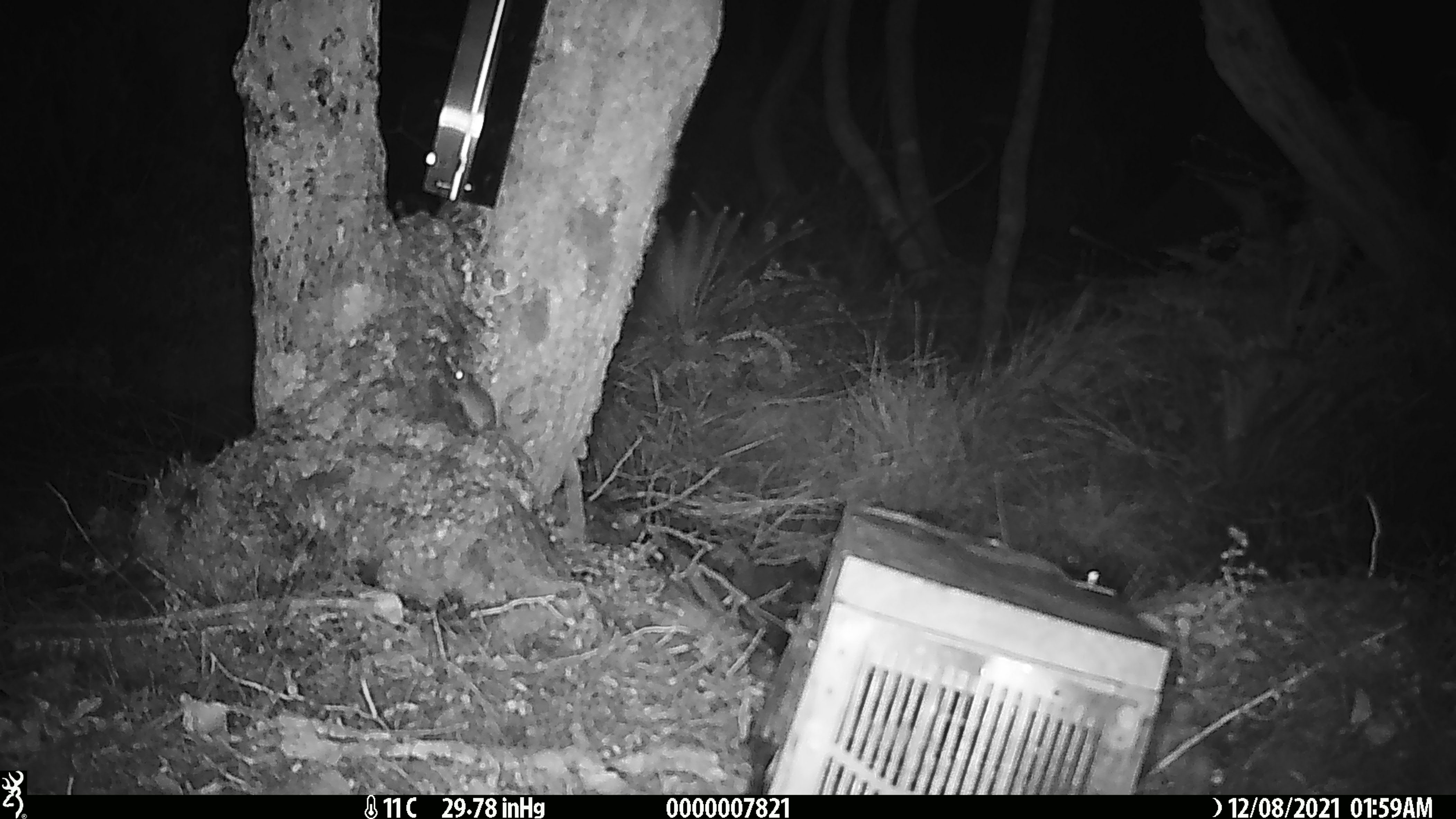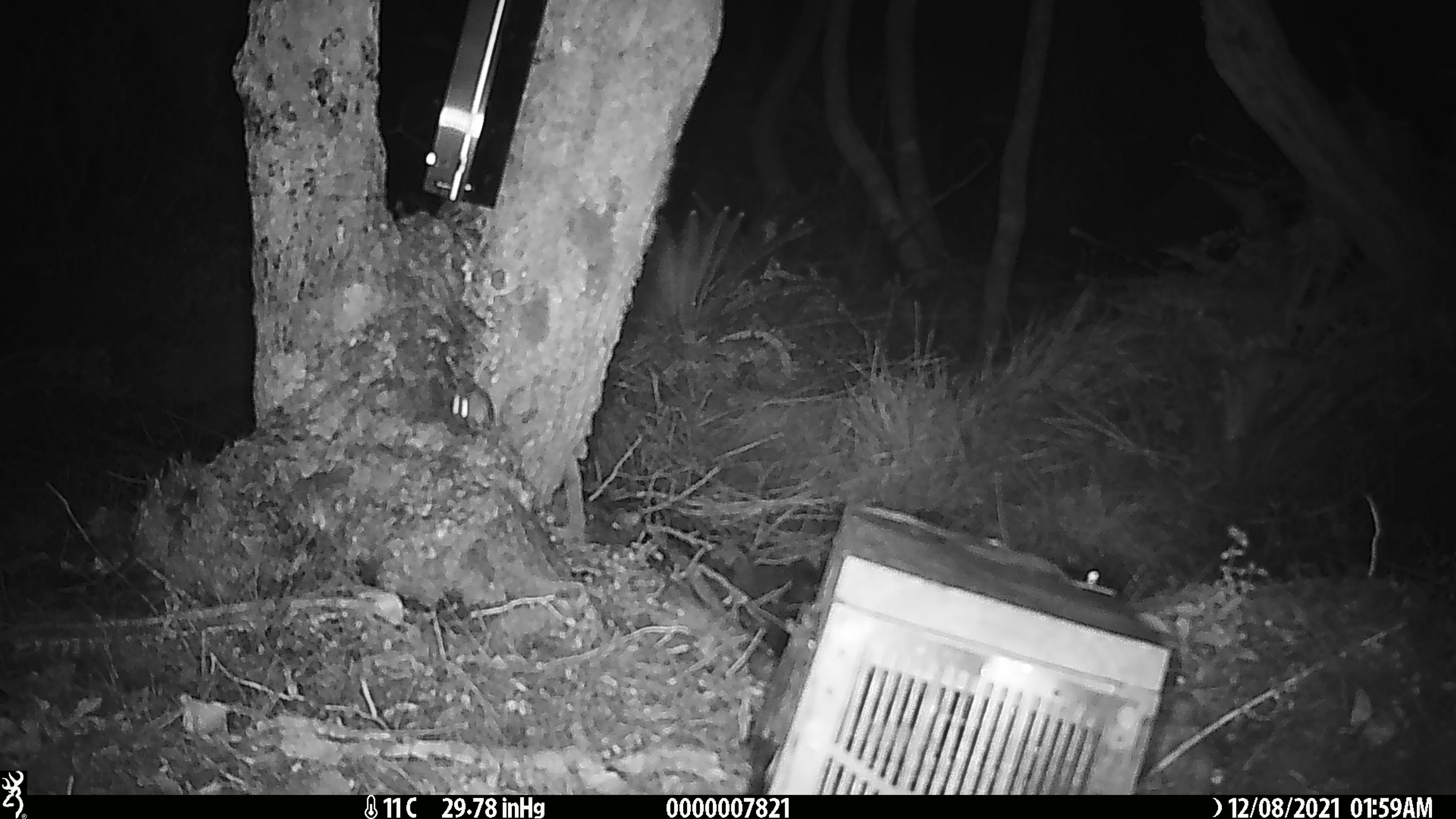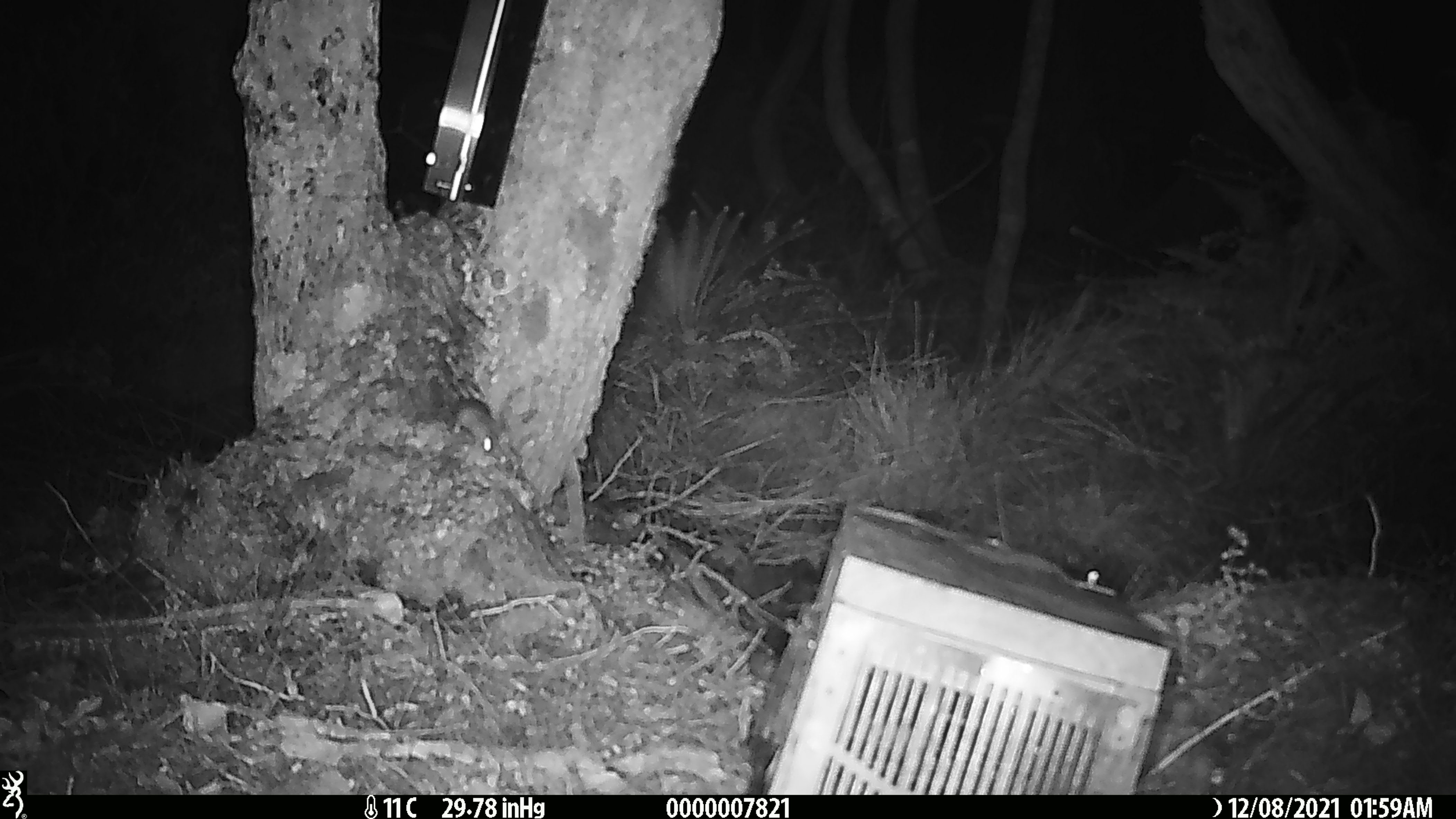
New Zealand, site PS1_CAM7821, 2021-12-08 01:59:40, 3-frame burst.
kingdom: Animalia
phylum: Chordata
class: Mammalia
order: Rodentia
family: Muridae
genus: Mus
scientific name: Mus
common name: mouse